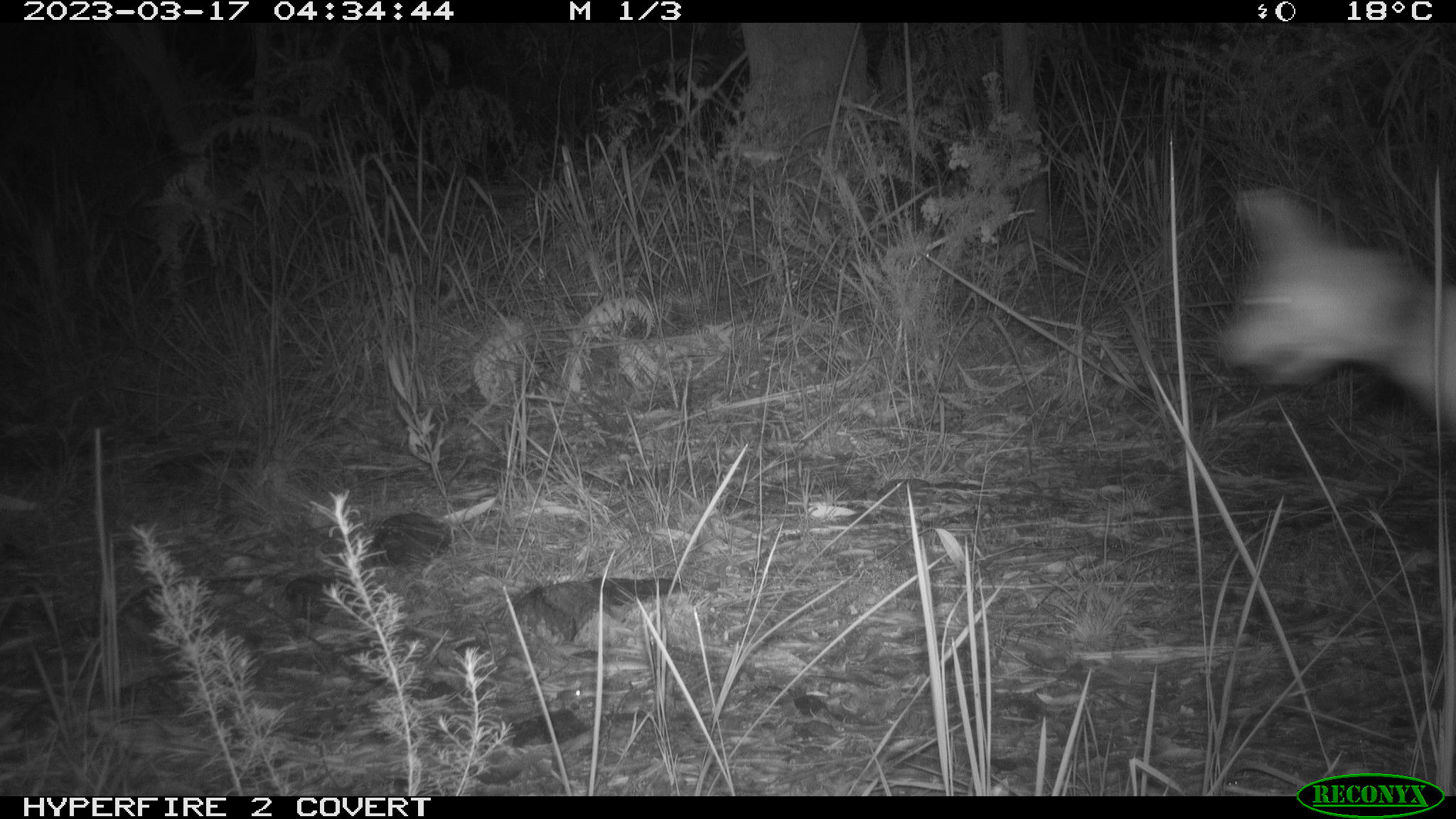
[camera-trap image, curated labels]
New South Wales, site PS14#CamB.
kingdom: Animalia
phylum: Chordata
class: Mammalia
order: Carnivora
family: Canidae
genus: Canis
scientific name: Canis familiaris dingo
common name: dingo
Dingo (Canis familiaris dingo).